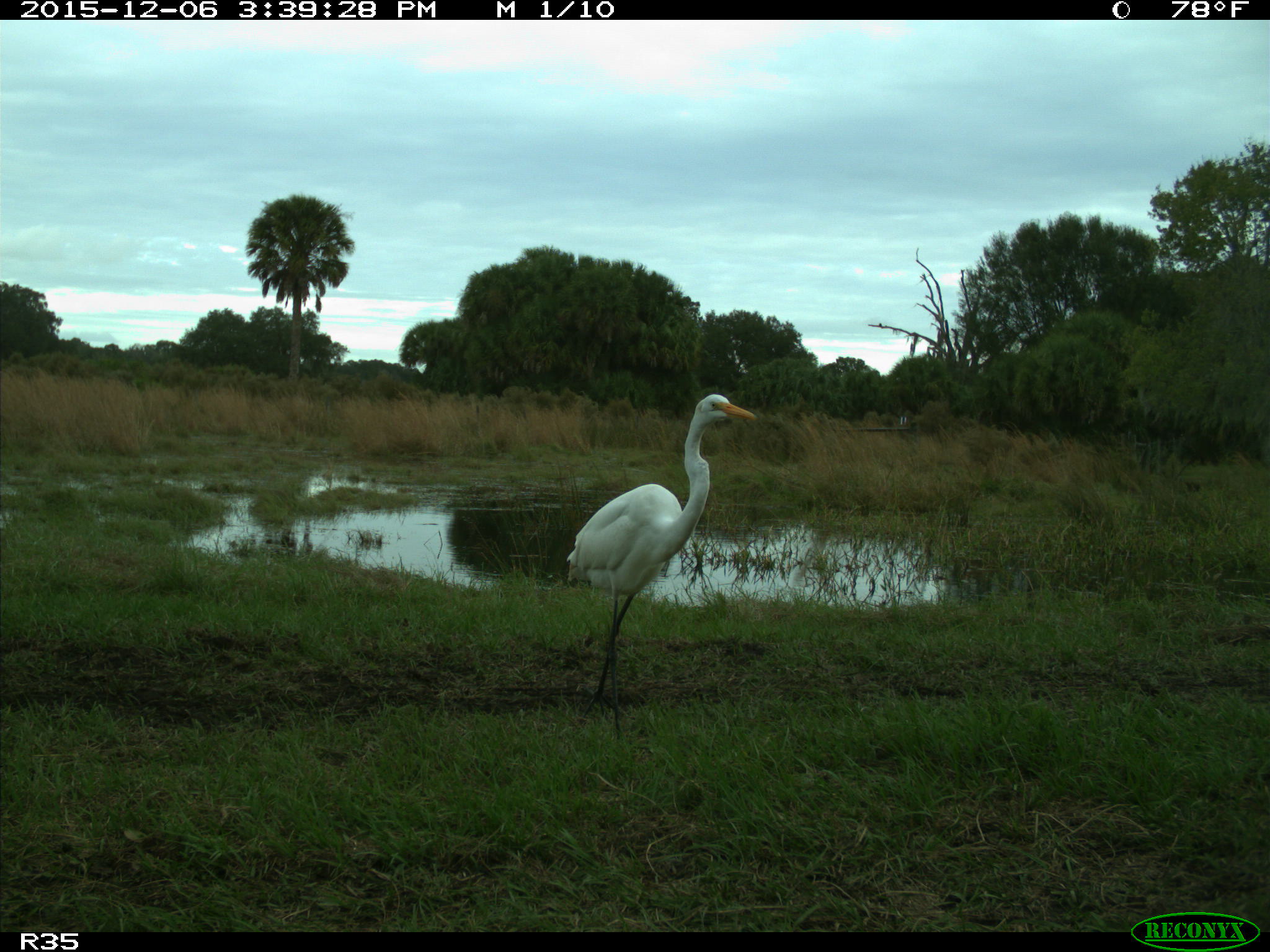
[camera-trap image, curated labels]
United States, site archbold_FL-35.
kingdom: Animalia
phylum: Chordata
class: Aves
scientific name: Aves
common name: birds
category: unidentified bird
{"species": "unidentified bird (birds) (Aves)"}